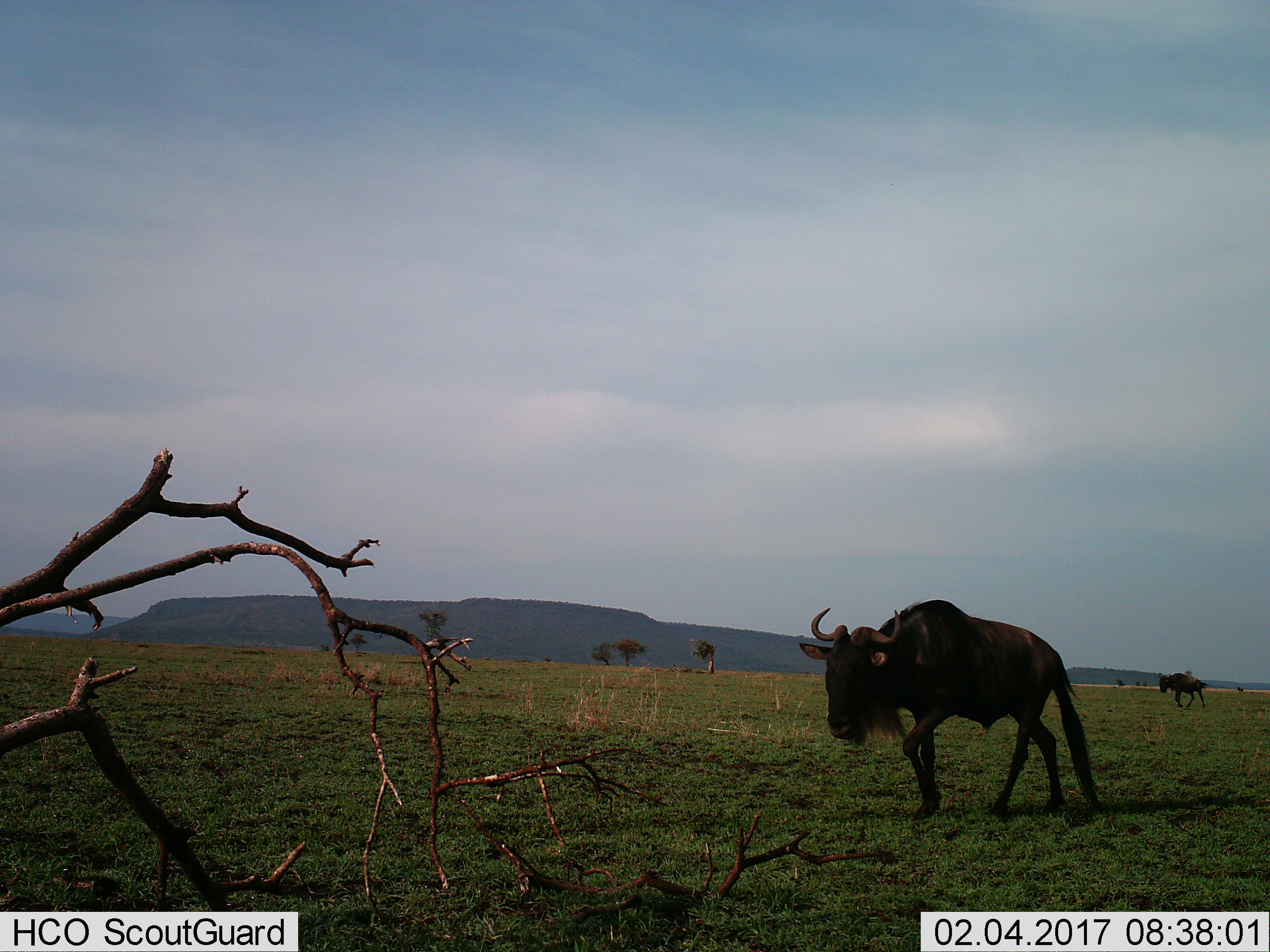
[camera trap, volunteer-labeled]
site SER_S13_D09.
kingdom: Animalia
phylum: Chordata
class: Mammalia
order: Artiodactyla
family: Bovidae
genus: Connochaetes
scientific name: Connochaetes taurinus taurinus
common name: blue wildebeest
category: wildebeestblue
Wildebeestblue (blue wildebeest) (Connochaetes taurinus taurinus), count 2. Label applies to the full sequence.